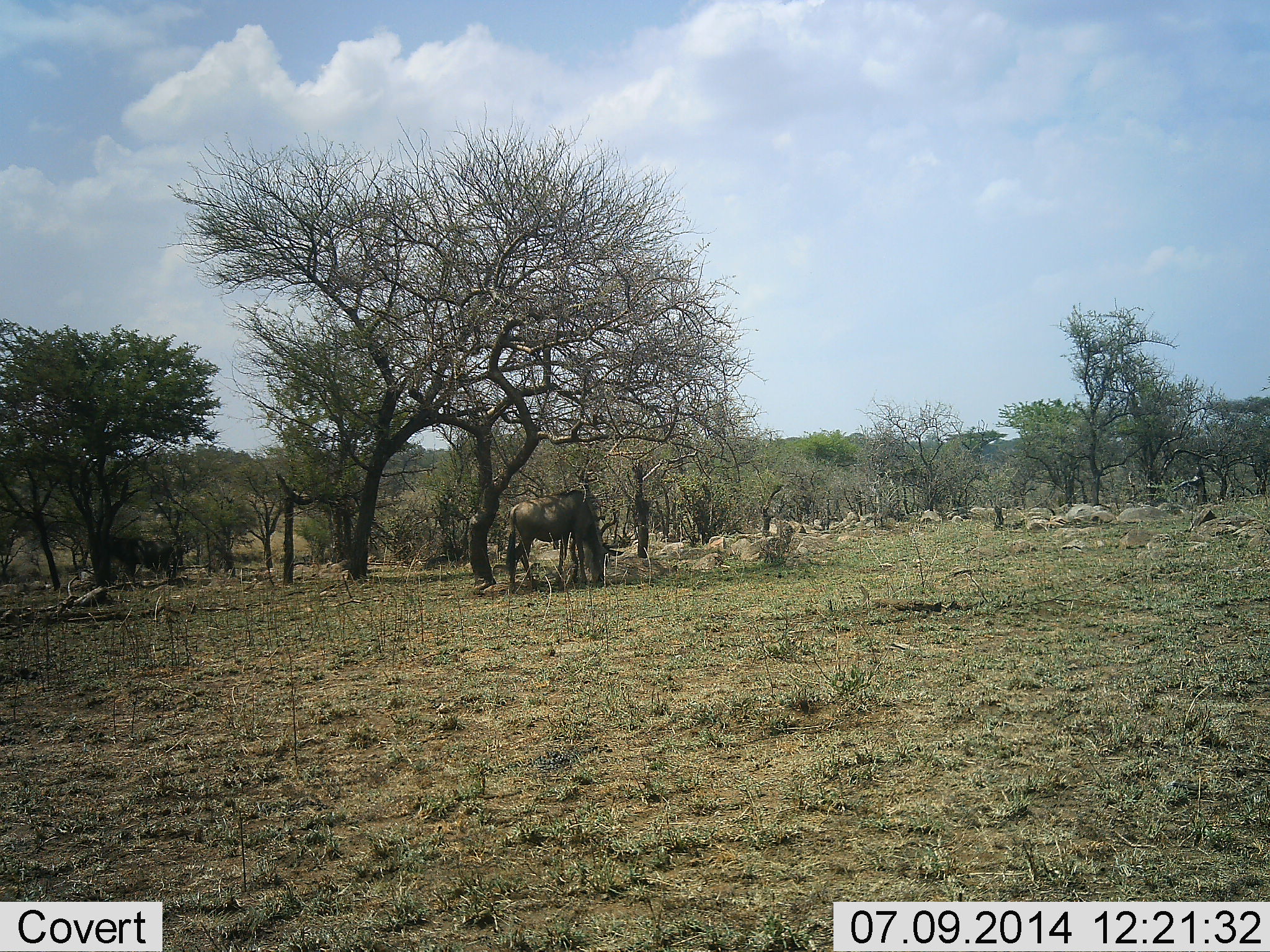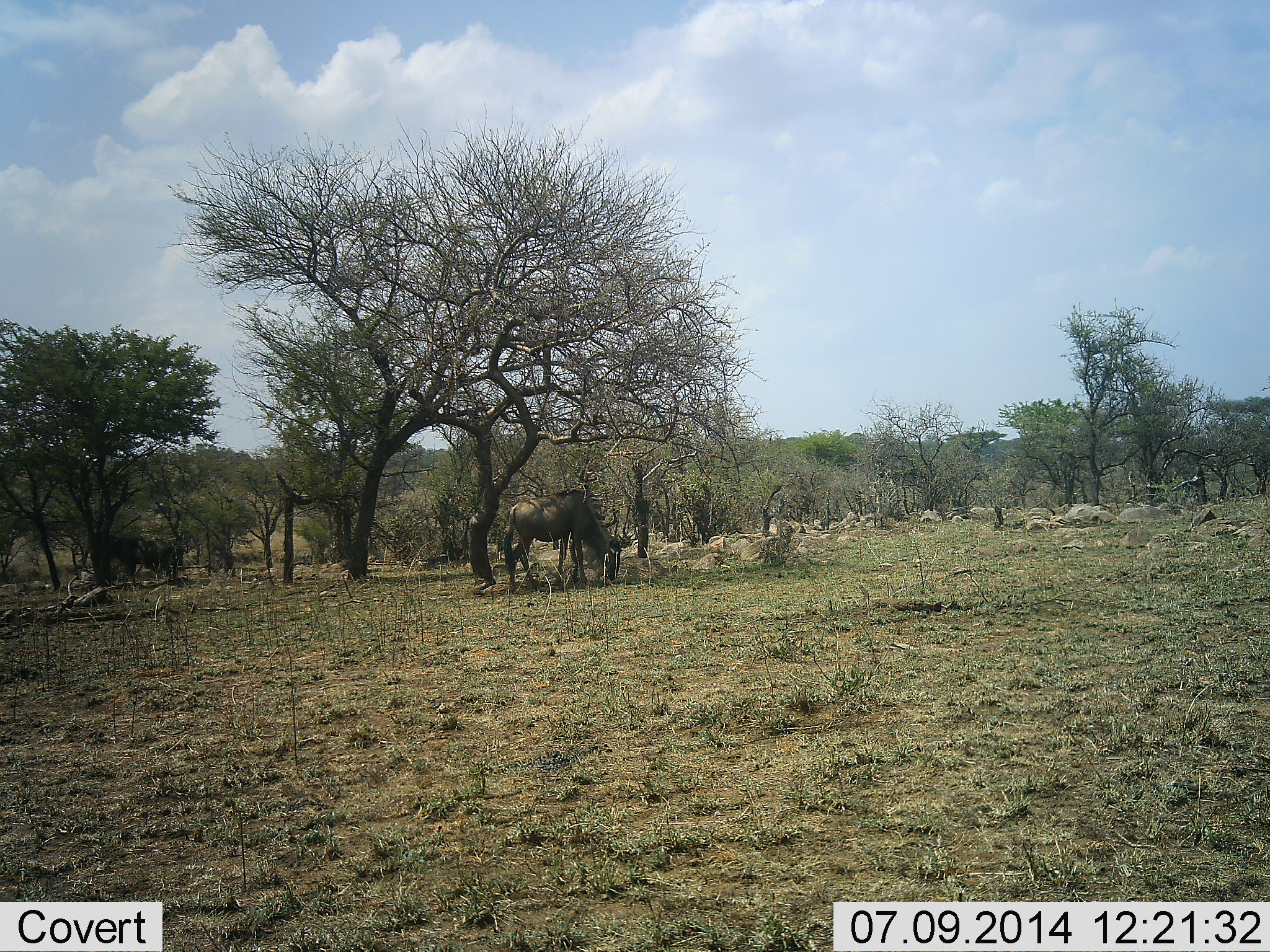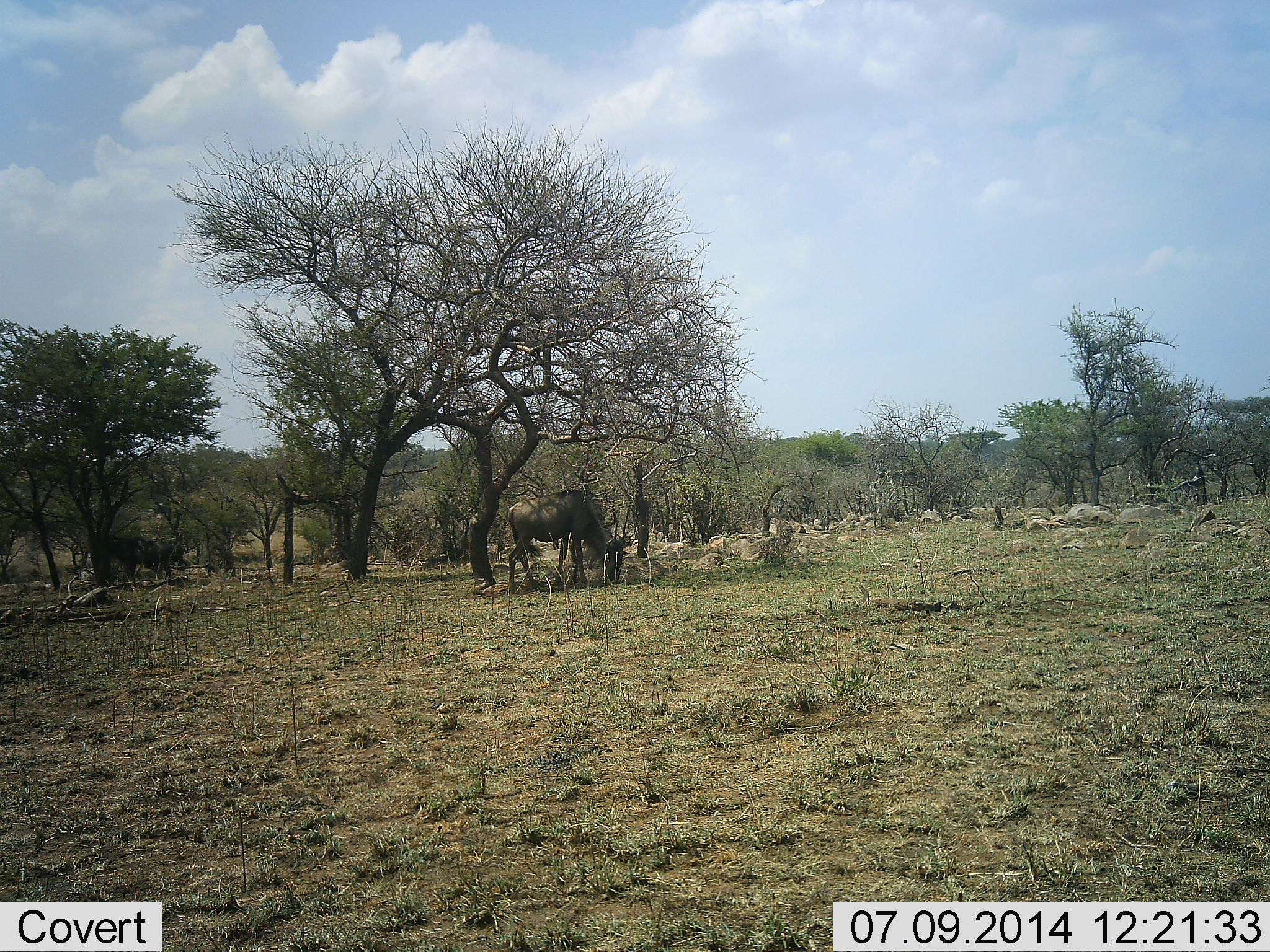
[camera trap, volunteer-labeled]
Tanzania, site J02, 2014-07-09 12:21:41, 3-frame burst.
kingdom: Animalia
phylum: Chordata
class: Mammalia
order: Artiodactyla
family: Bovidae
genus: Connochaetes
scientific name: Connochaetes taurinus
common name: blue wildebeest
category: wildebeest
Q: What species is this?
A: Wildebeest (blue wildebeest) (Connochaetes taurinus).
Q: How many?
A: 2.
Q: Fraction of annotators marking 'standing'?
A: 21%.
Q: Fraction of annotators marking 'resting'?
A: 0%.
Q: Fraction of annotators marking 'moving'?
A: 7%.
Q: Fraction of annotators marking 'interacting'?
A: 0%.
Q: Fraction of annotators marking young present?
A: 0%.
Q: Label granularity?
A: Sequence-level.